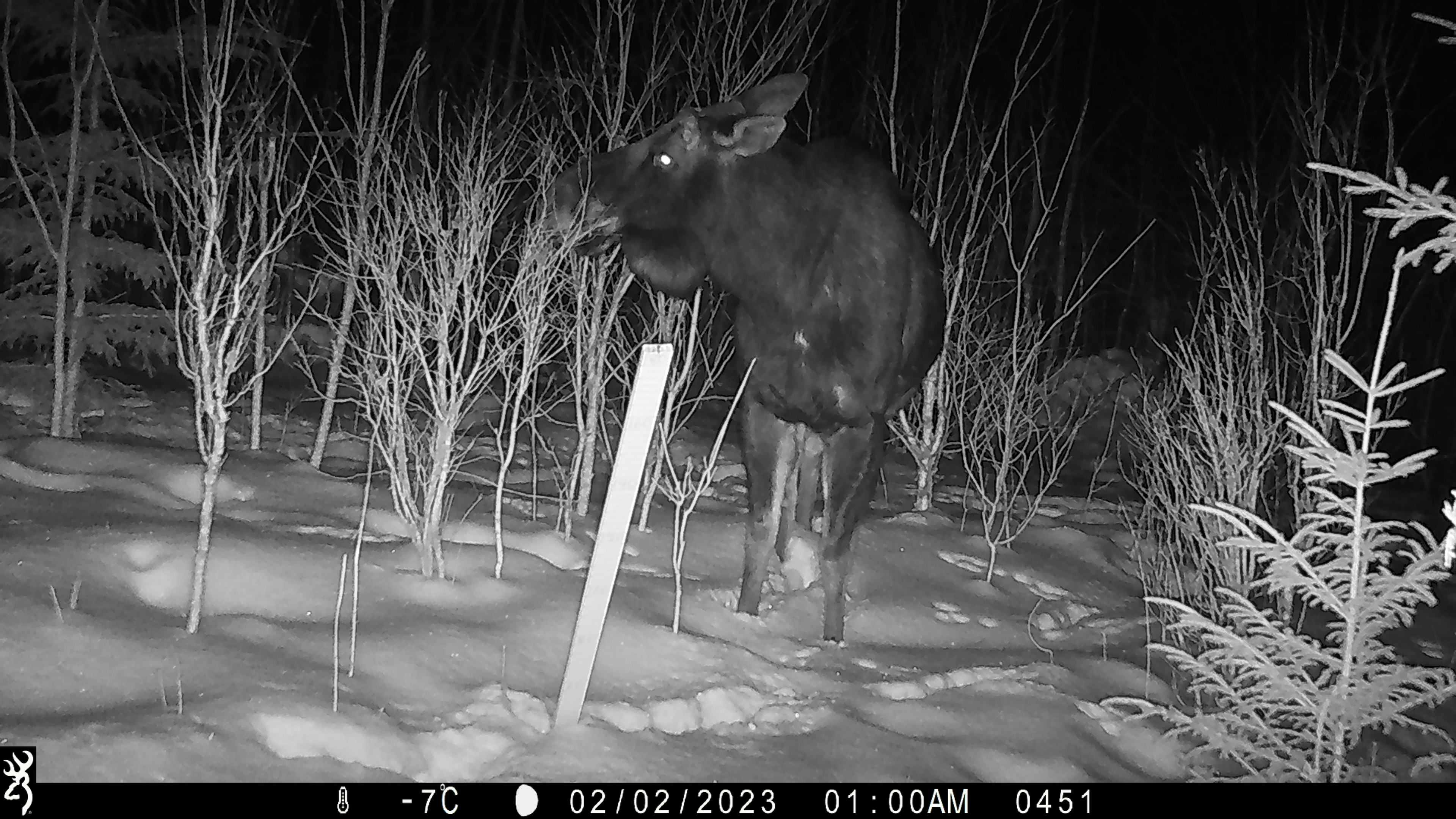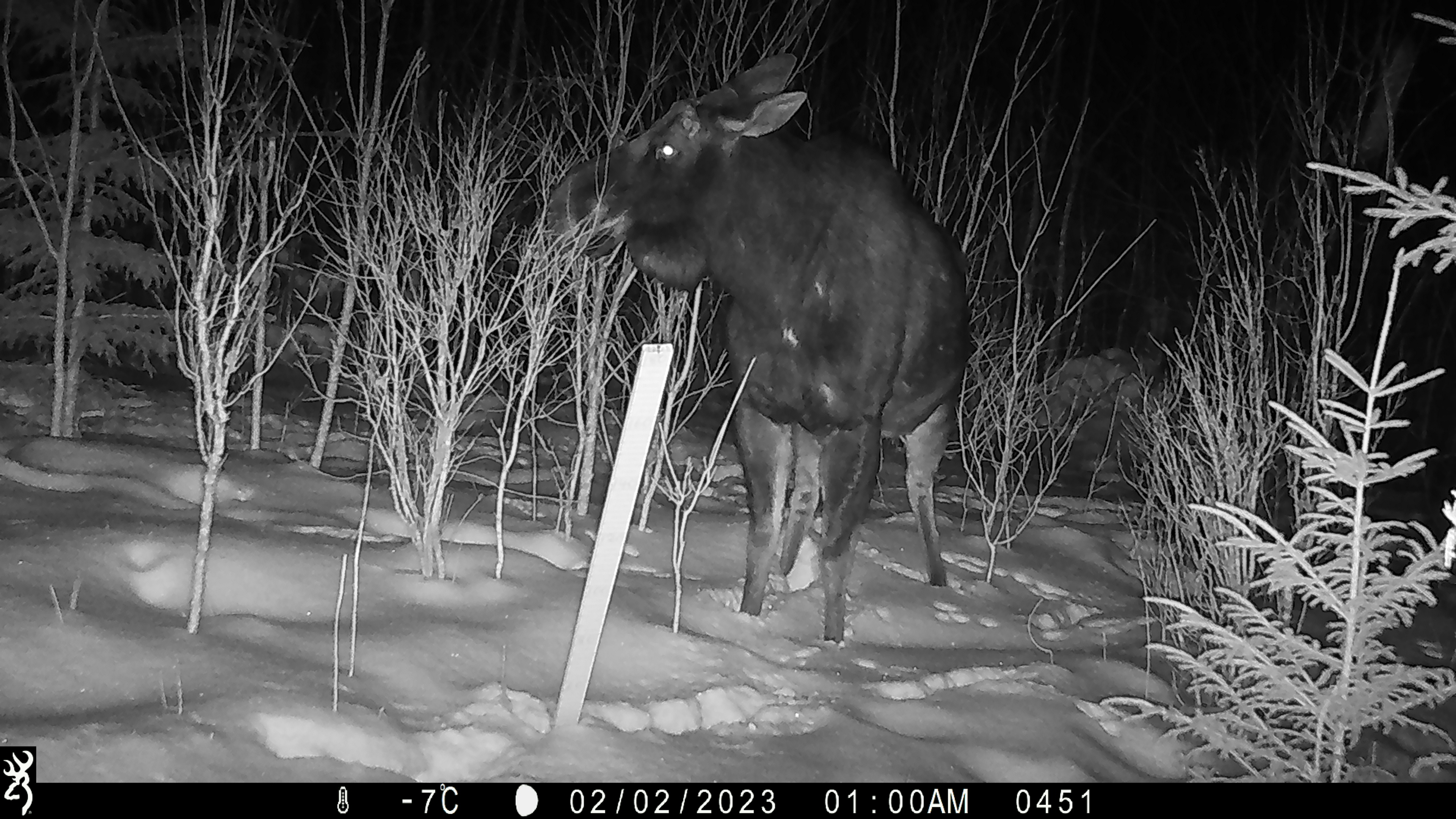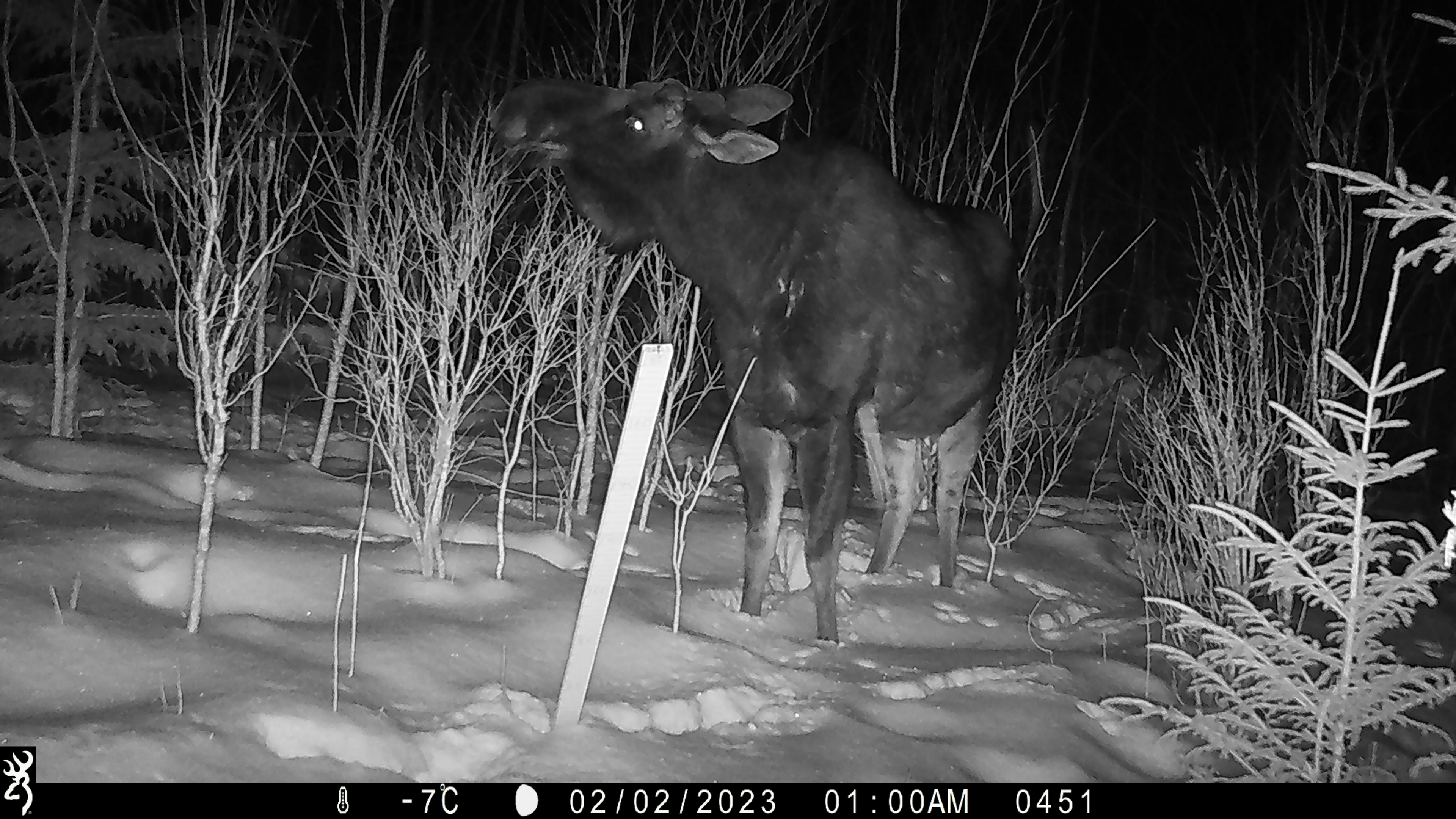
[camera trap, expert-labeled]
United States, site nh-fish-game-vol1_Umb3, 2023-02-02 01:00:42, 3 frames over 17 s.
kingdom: Animalia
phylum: Chordata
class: Mammalia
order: Artiodactyla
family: Cervidae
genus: Alces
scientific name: Alces alces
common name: moose